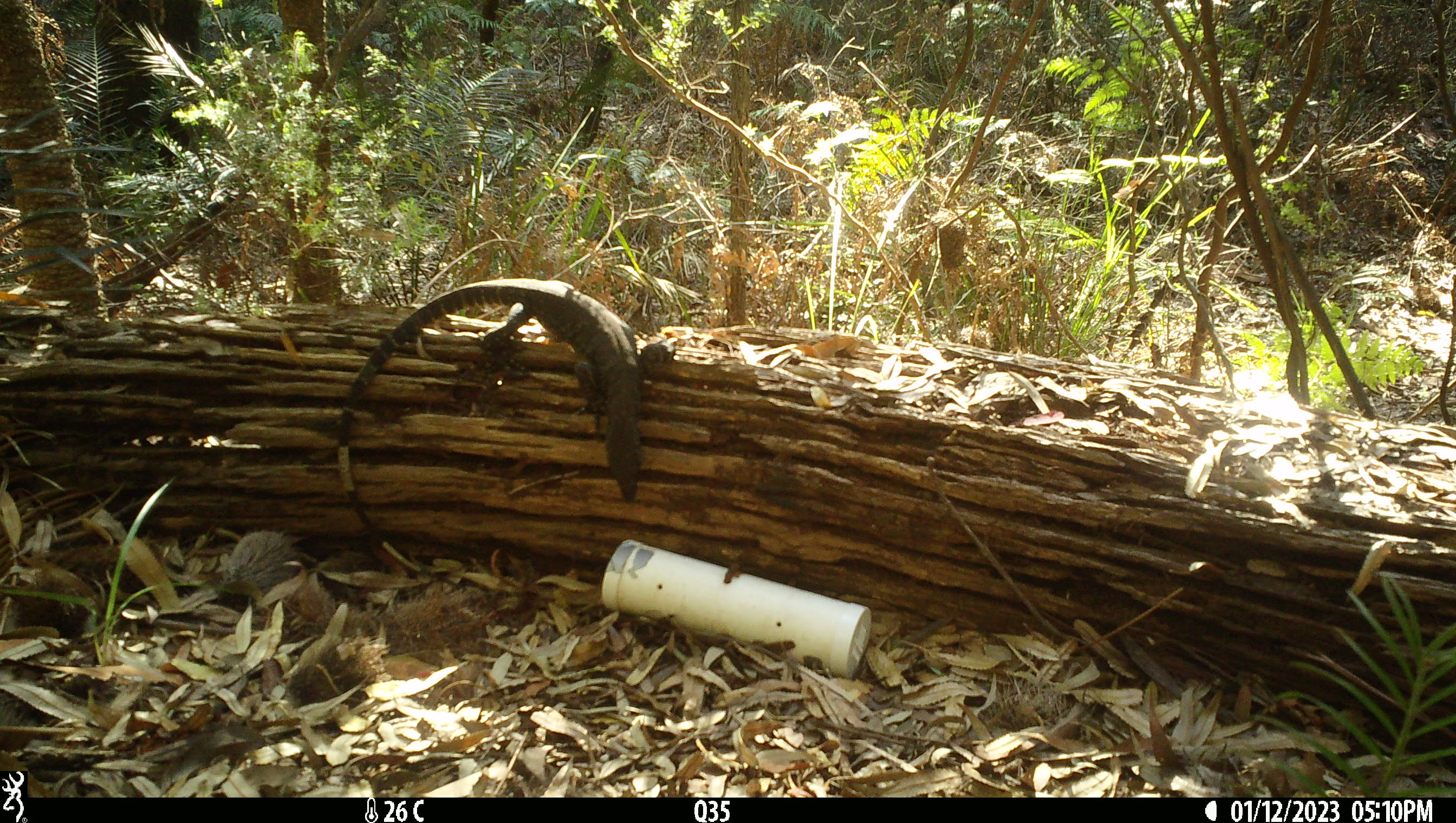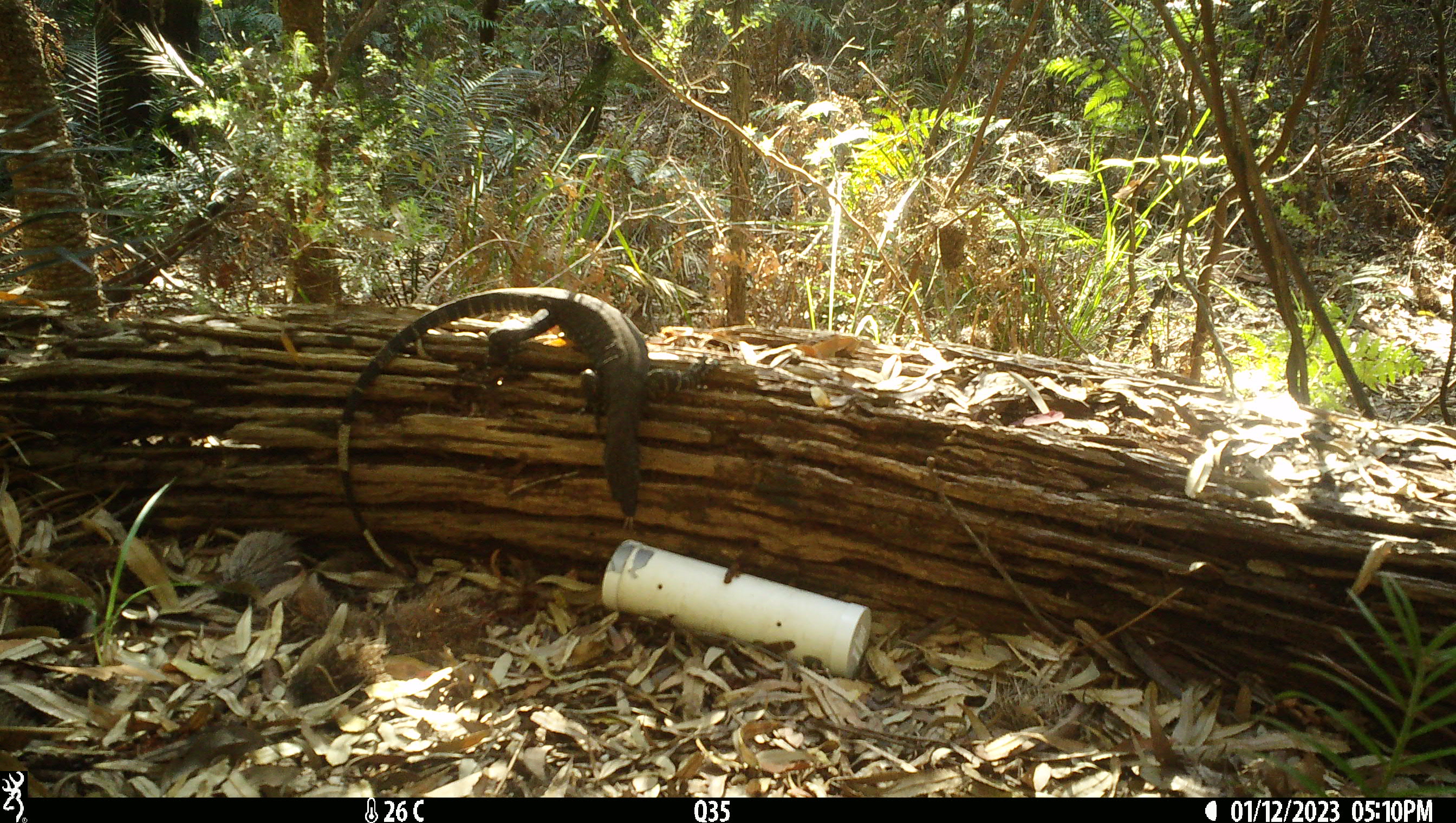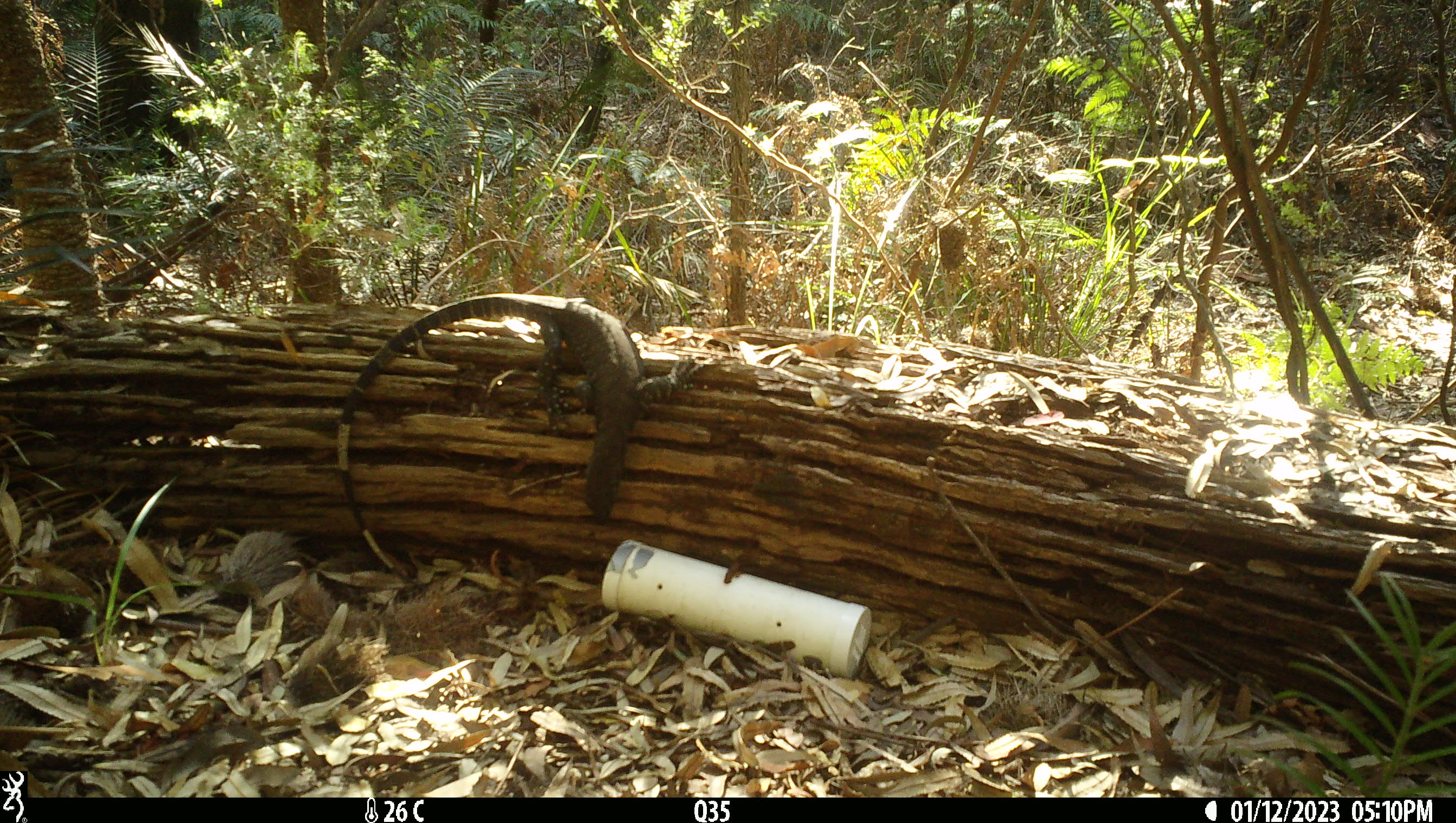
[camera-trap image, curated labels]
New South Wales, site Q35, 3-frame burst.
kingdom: Animalia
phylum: Chordata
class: Reptilia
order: Squamata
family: Varanidae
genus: Varanus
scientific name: Varanus varius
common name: lace monitor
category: goanna